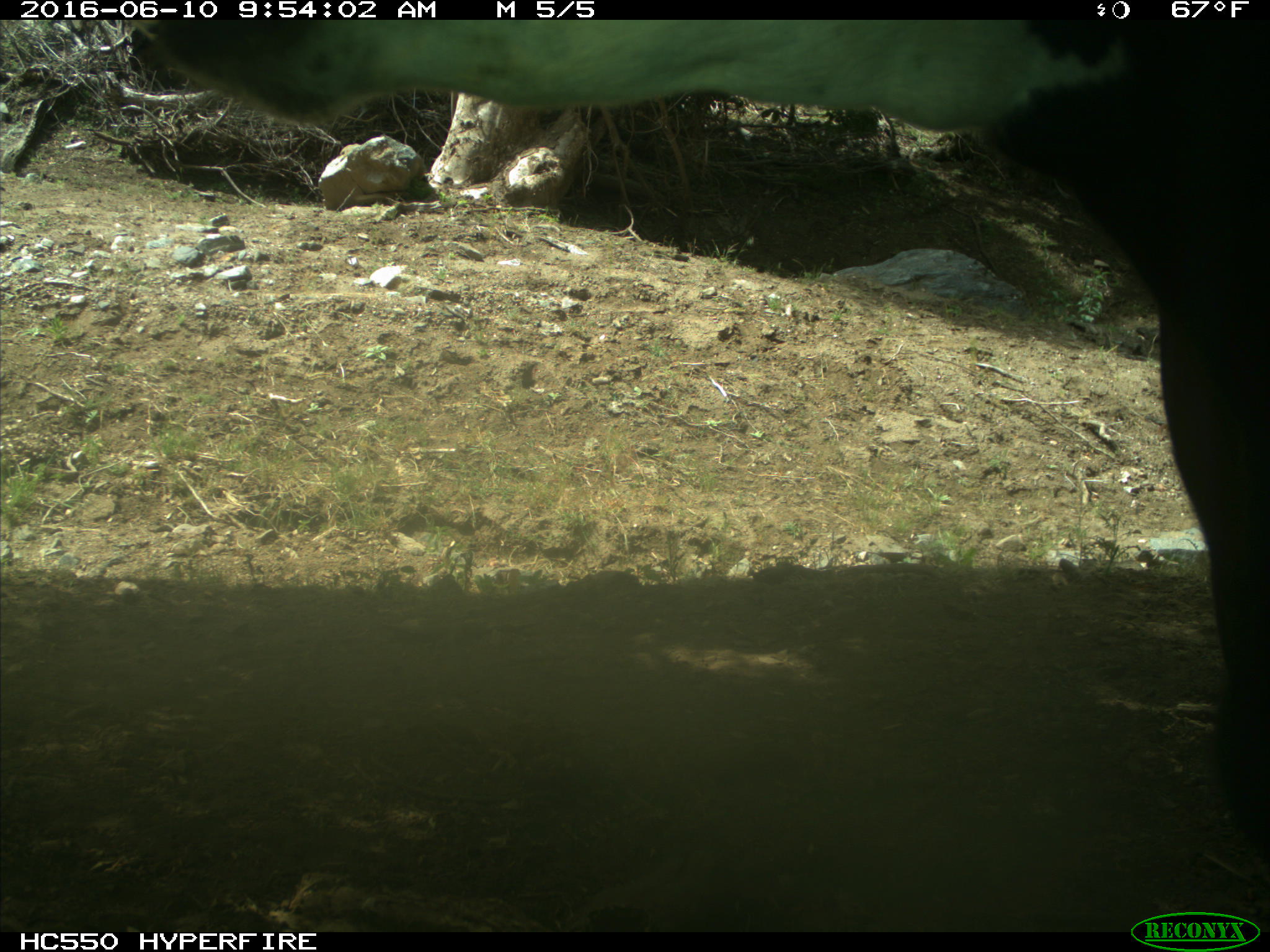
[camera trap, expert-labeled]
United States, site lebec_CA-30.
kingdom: Animalia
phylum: Chordata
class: Mammalia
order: Artiodactyla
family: Bovidae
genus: Bos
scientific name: Bos taurus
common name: domestic cow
Bos taurus (domestic cow).